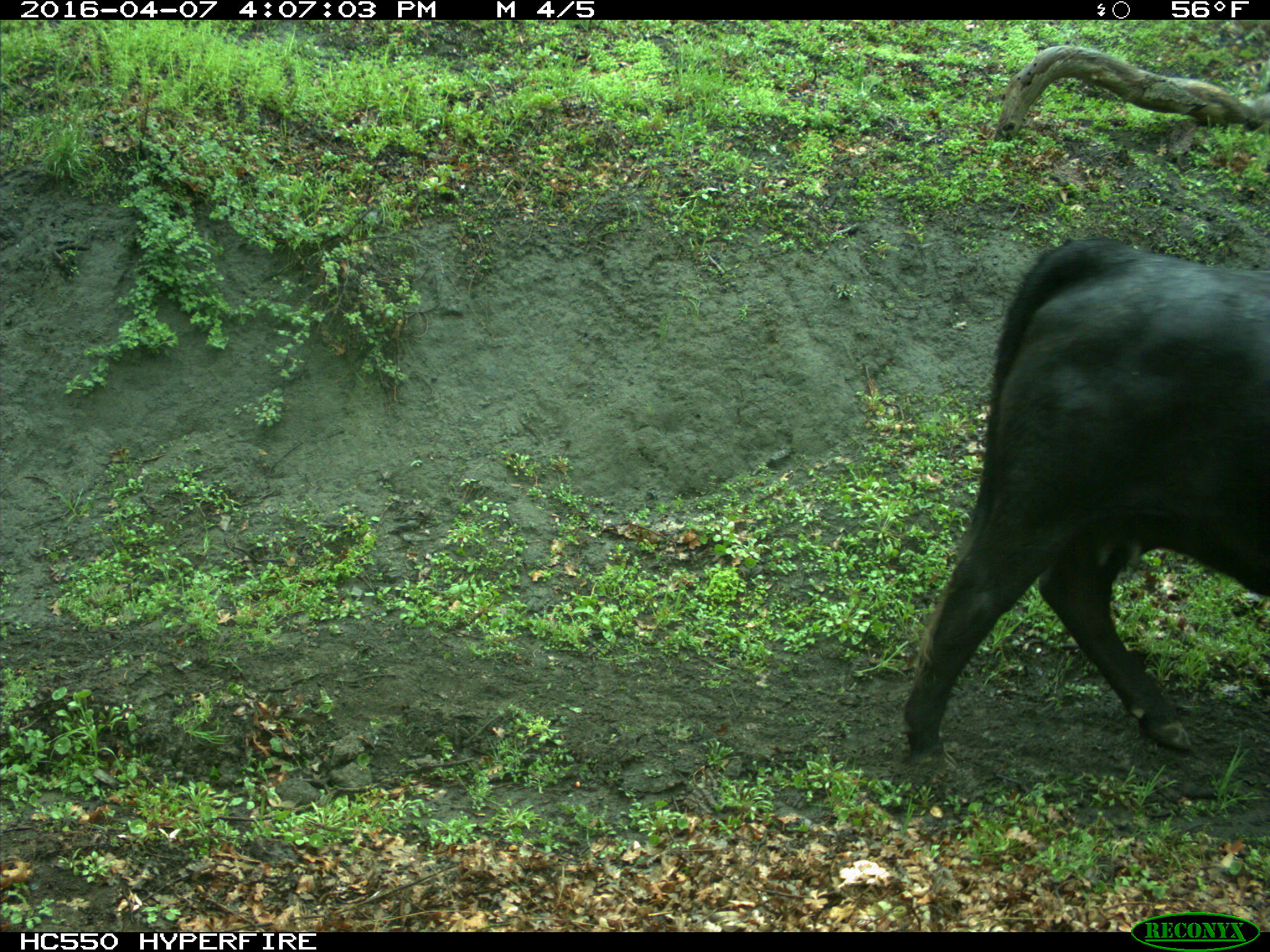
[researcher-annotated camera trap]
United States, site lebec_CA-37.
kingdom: Animalia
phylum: Chordata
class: Mammalia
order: Artiodactyla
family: Bovidae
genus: Bos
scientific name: Bos taurus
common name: domestic cow